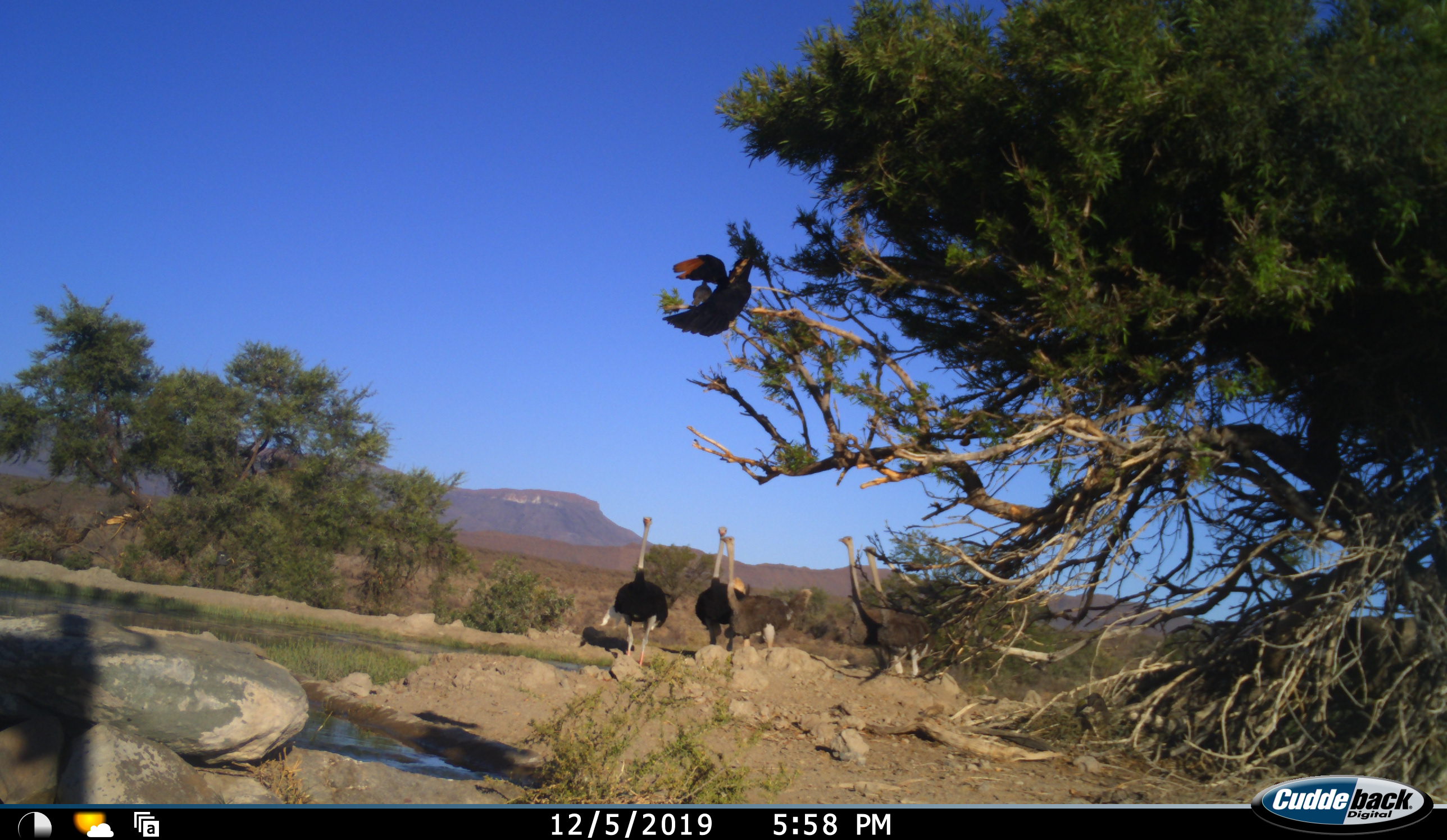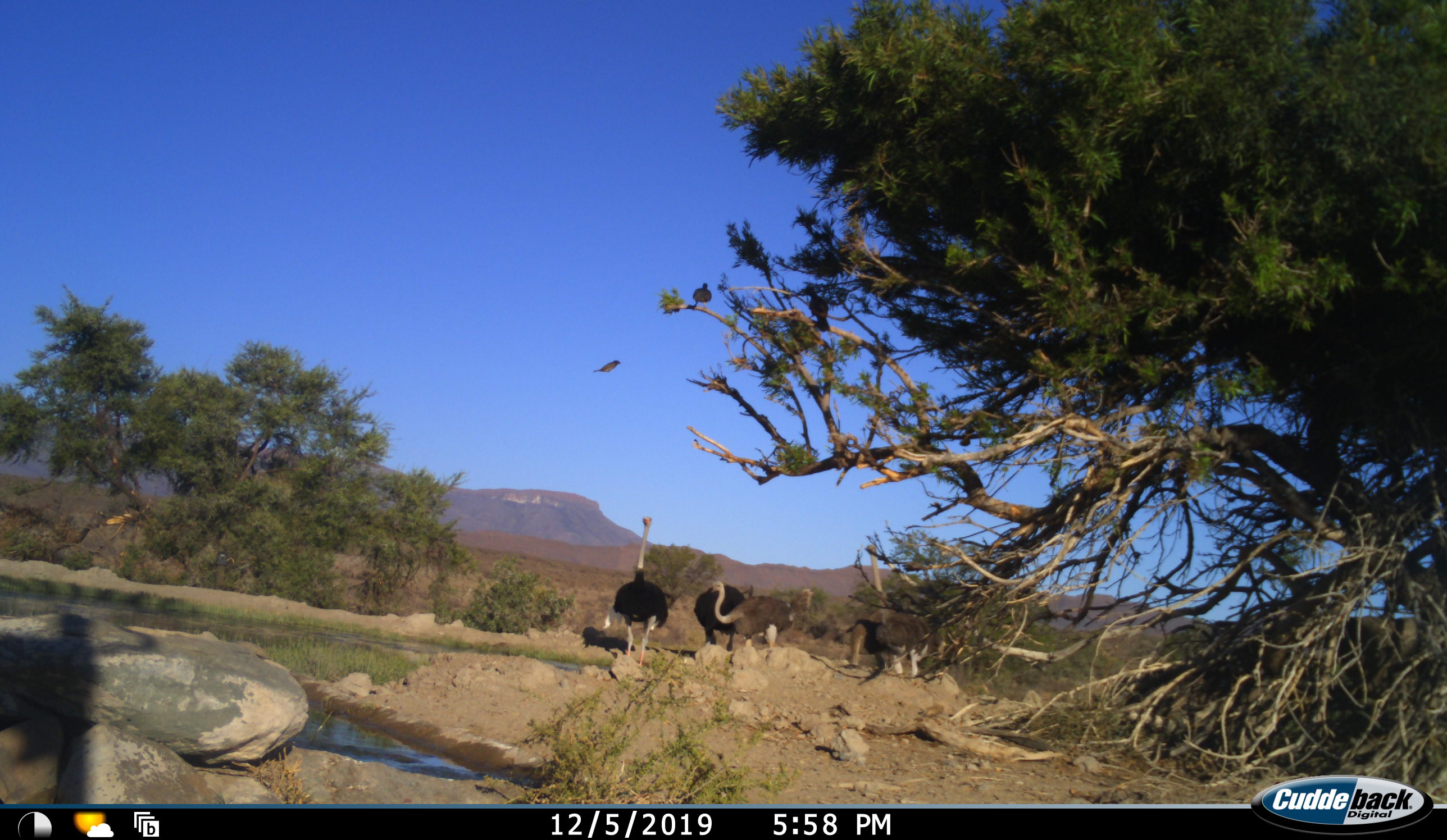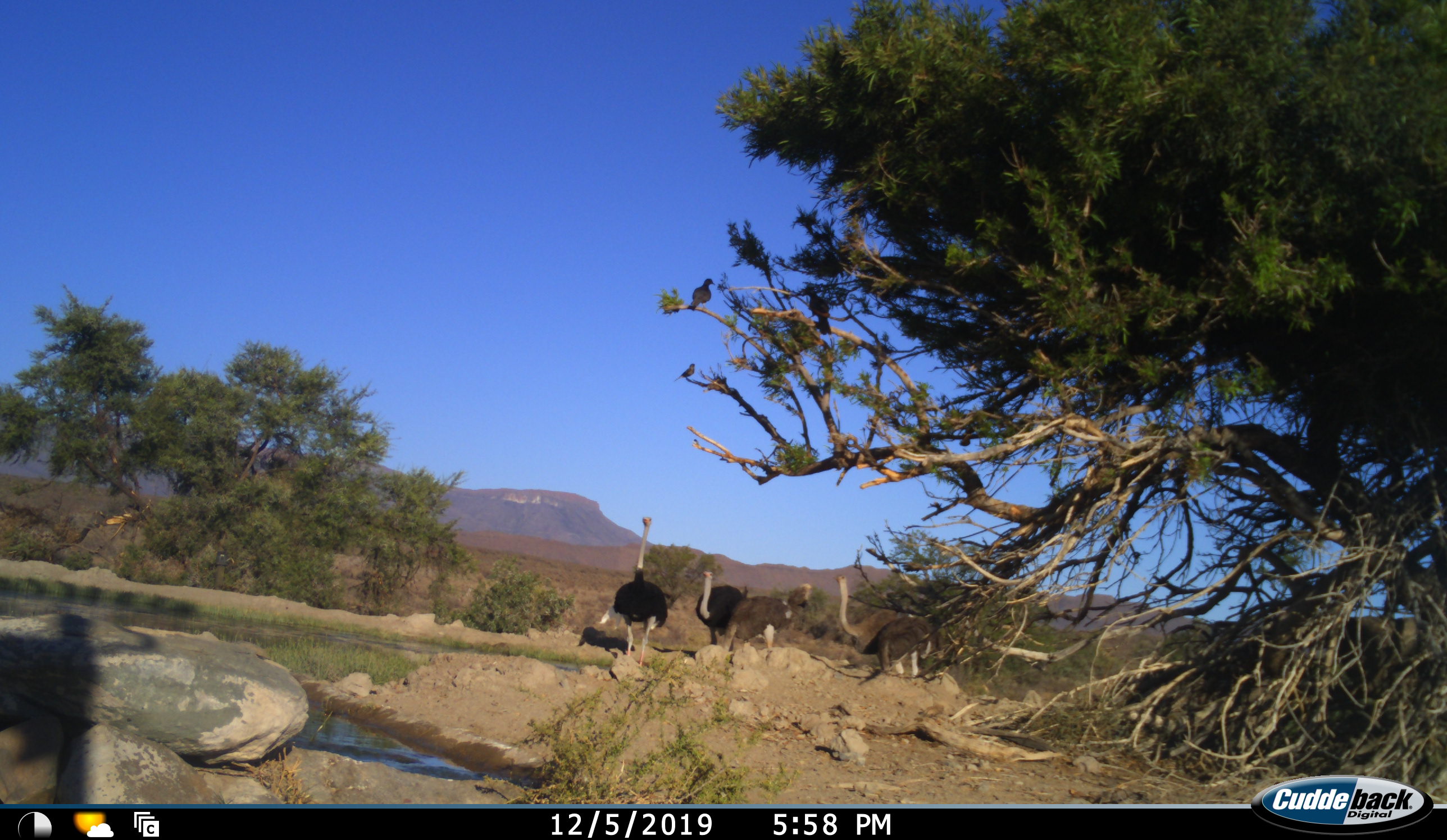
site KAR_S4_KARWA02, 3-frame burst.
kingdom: Animalia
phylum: Chordata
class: Aves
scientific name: Aves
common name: bird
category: birdother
Birdother (bird) (Aves), count 3. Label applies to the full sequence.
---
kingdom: Animalia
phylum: Chordata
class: Aves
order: Struthioniformes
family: Struthionidae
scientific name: Struthionidae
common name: ostrich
Ostrich (Struthionidae), count 5. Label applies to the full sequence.